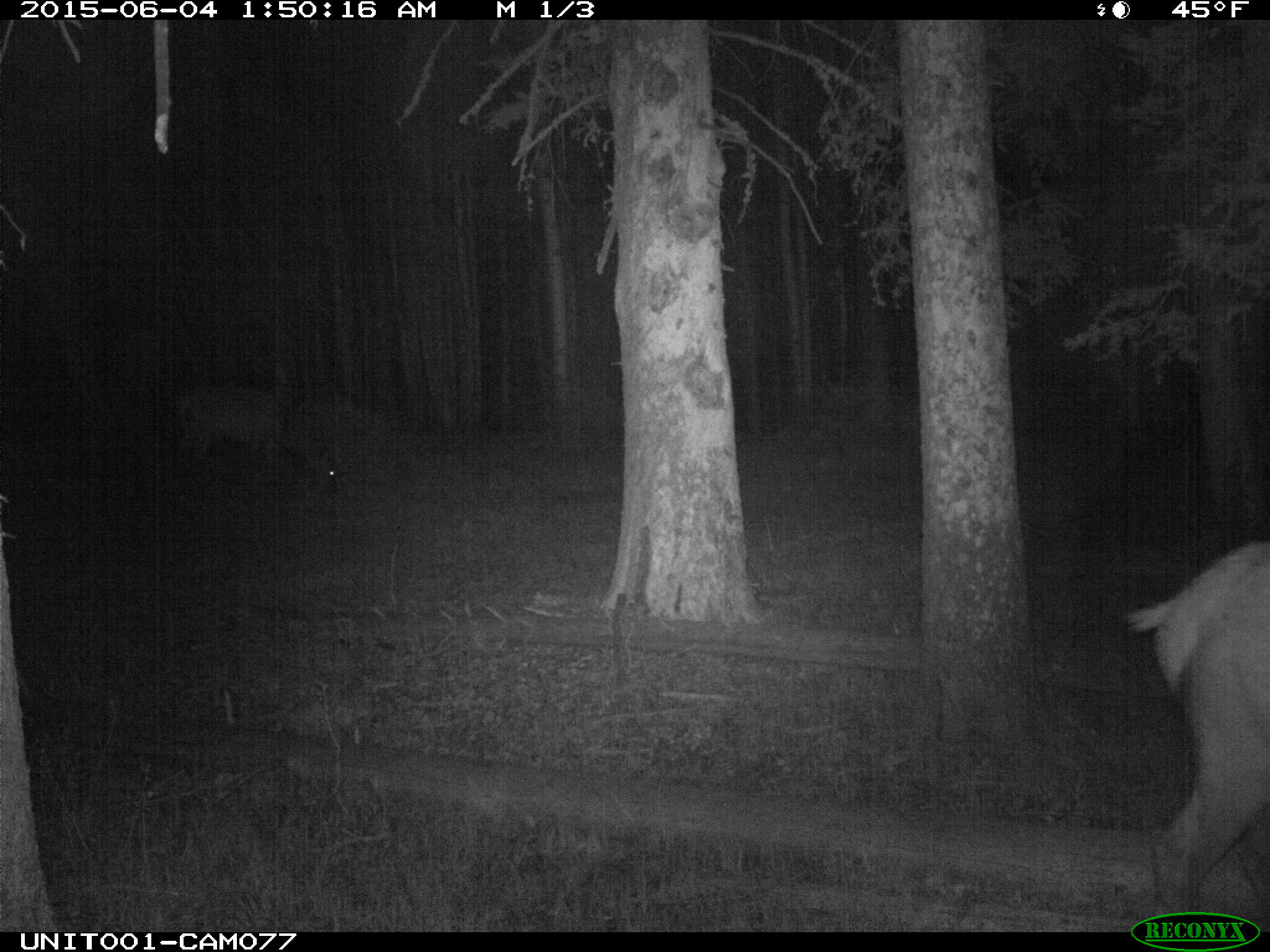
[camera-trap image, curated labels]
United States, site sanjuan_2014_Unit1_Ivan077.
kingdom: Animalia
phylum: Chordata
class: Mammalia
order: Artiodactyla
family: Cervidae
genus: Cervus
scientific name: Cervus elaphus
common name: red deer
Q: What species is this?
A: Cervus elaphus (red deer).